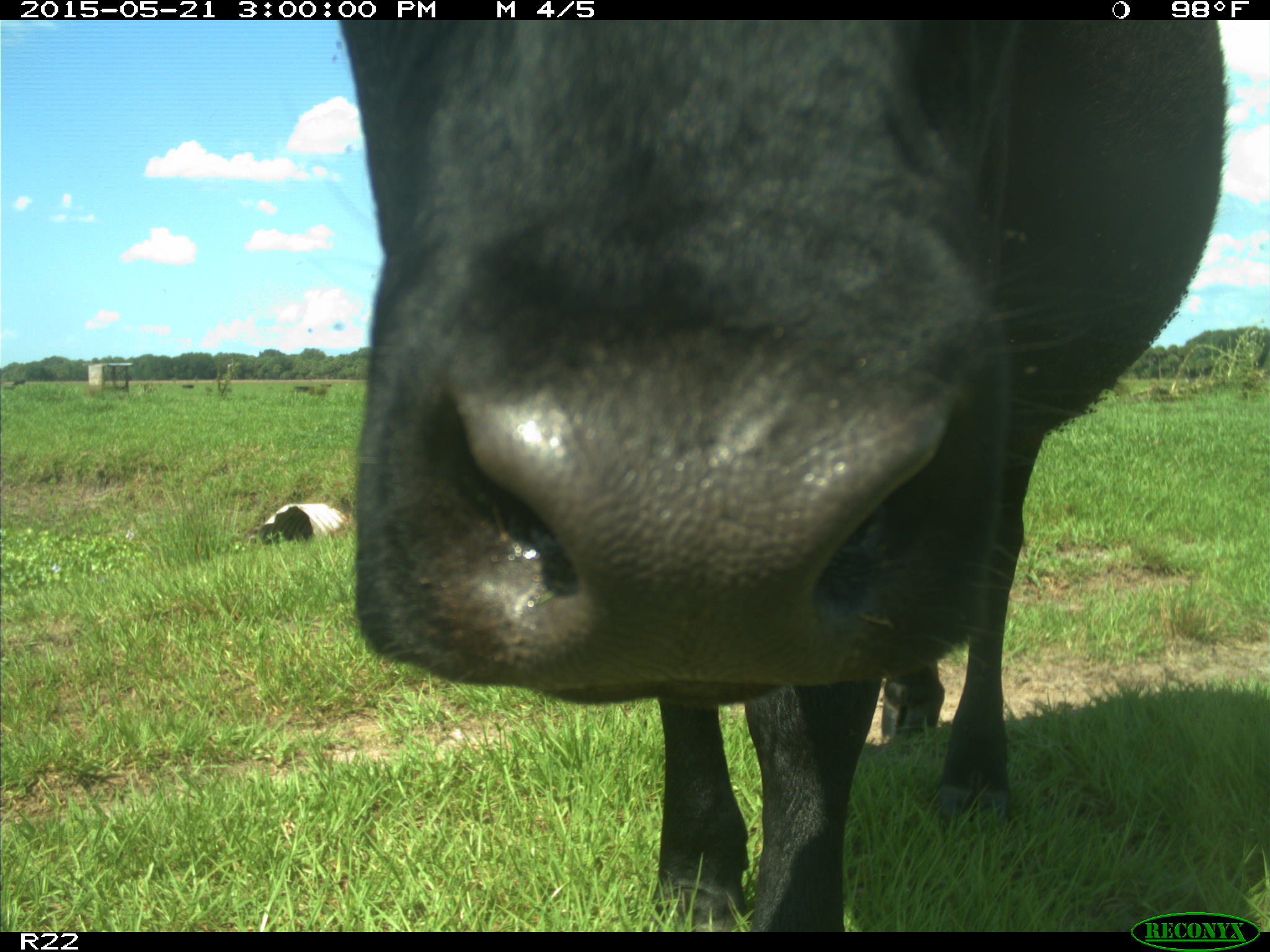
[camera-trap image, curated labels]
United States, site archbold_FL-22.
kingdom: Animalia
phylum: Chordata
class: Mammalia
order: Artiodactyla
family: Bovidae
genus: Bos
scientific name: Bos taurus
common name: domestic cow